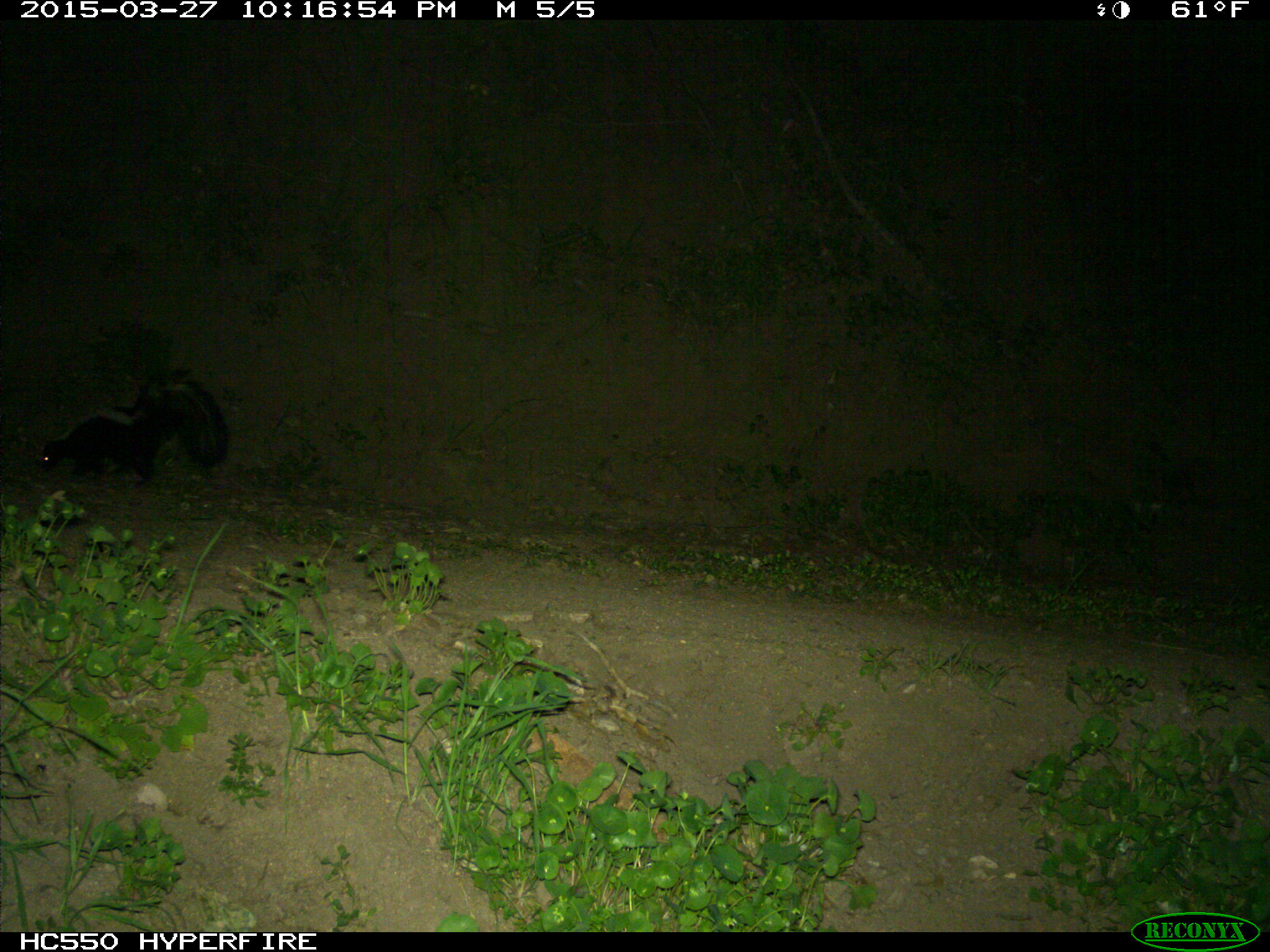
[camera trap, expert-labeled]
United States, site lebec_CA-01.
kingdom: Animalia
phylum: Chordata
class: Mammalia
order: Carnivora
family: Mephitidae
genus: Mephitis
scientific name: Mephitis mephitis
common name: striped skunk